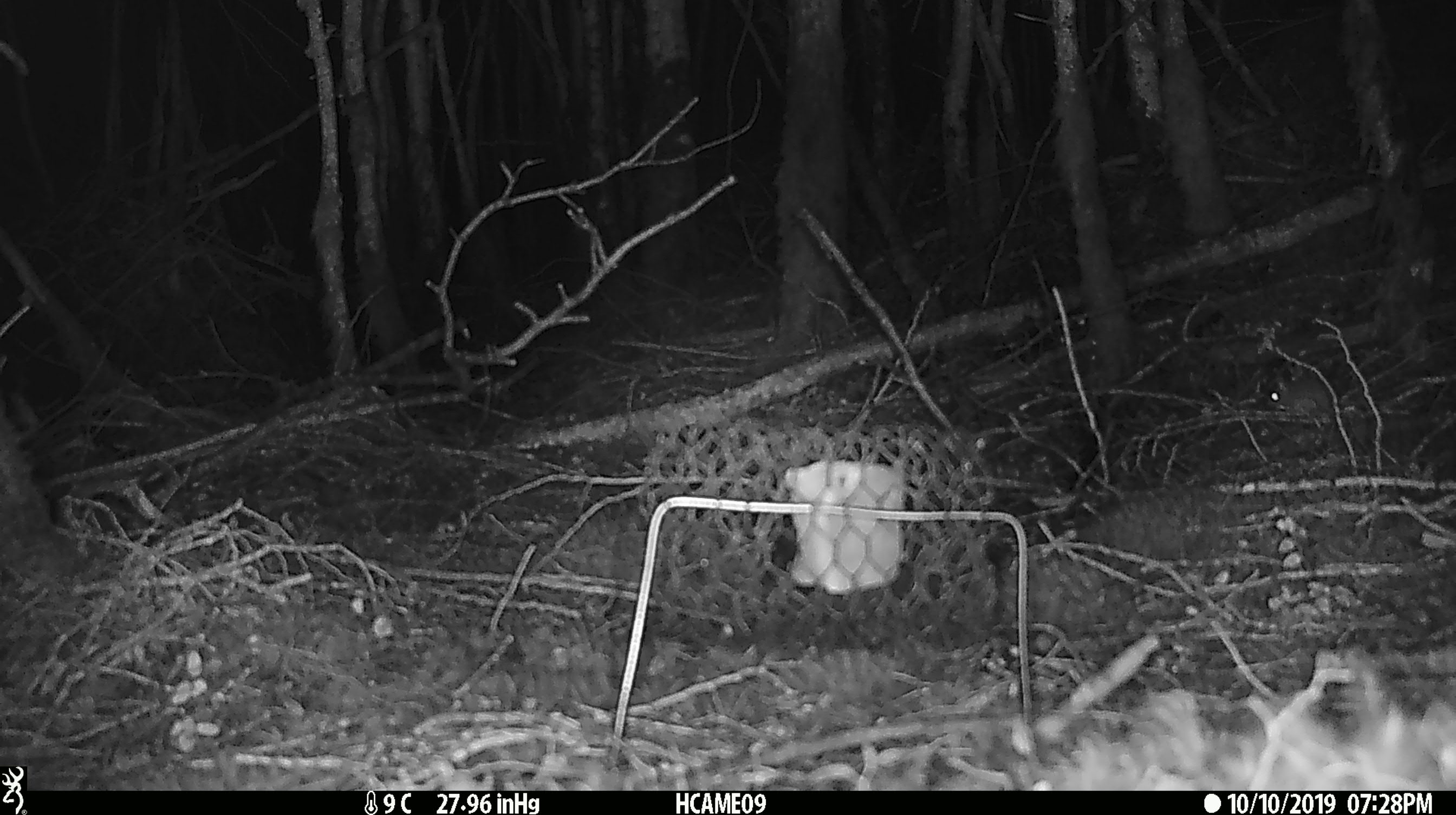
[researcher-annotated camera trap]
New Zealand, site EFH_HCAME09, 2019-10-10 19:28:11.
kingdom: Animalia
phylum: Chordata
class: Mammalia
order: Rodentia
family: Muridae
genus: Mus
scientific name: Mus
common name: mouse